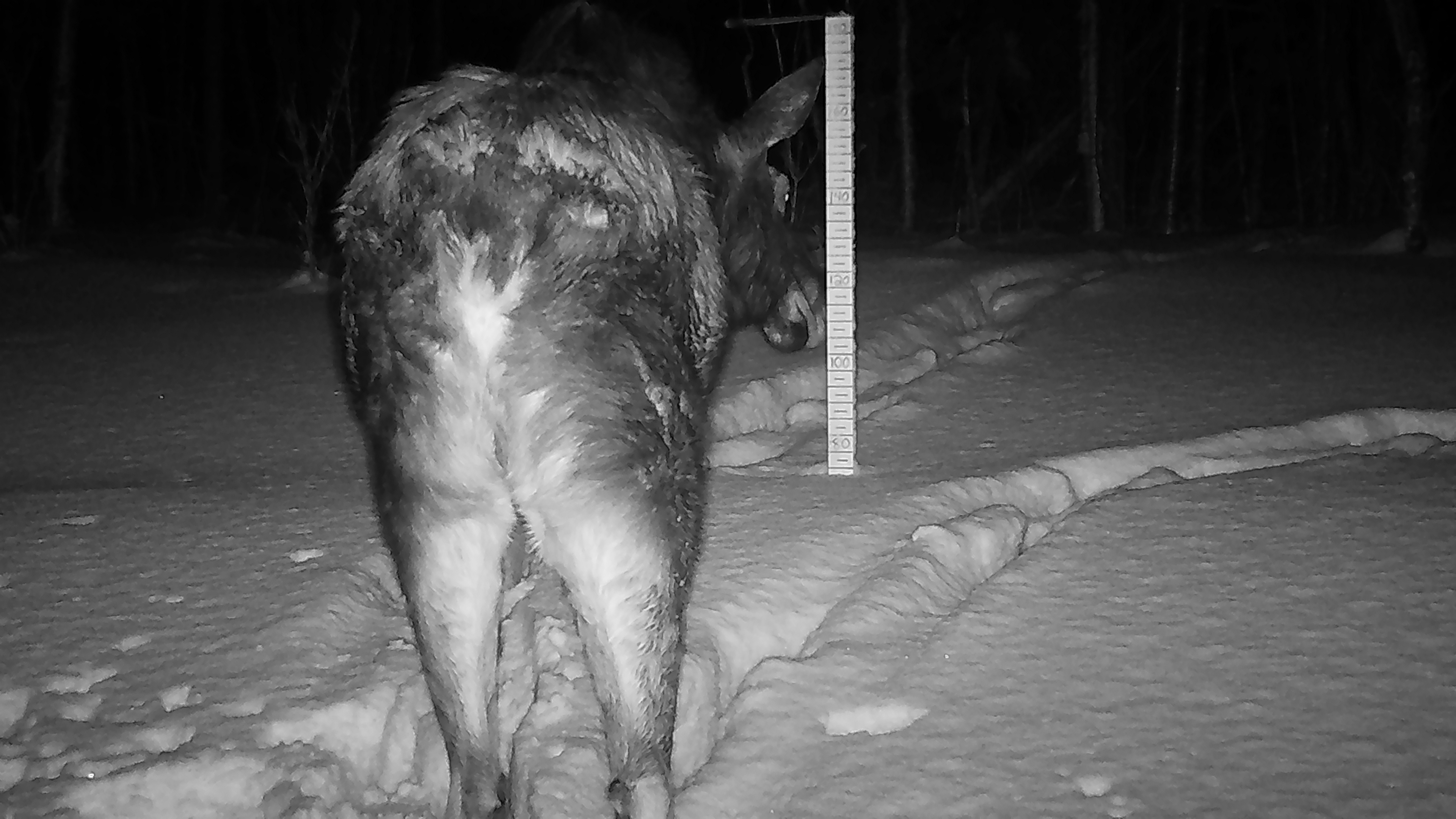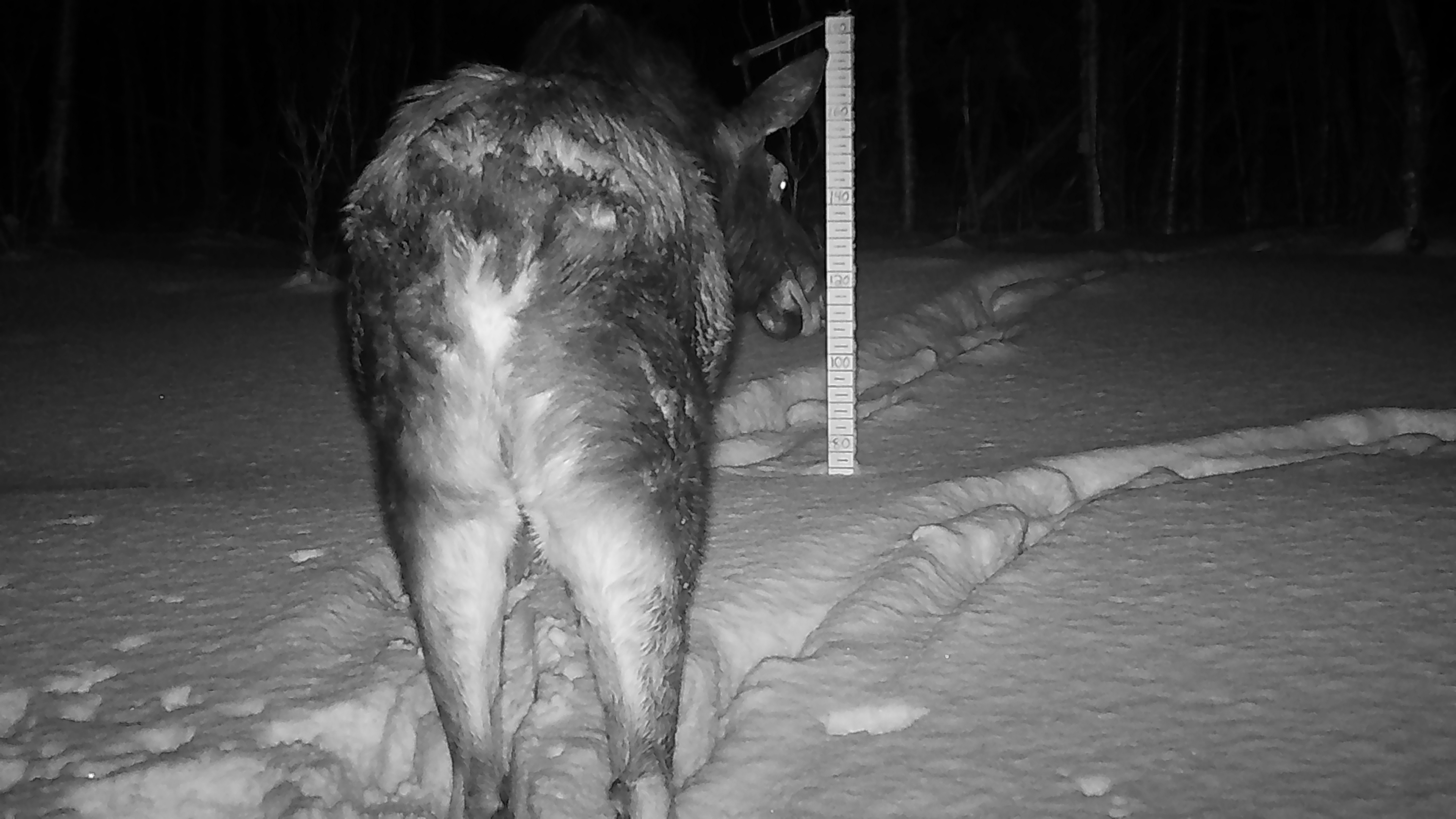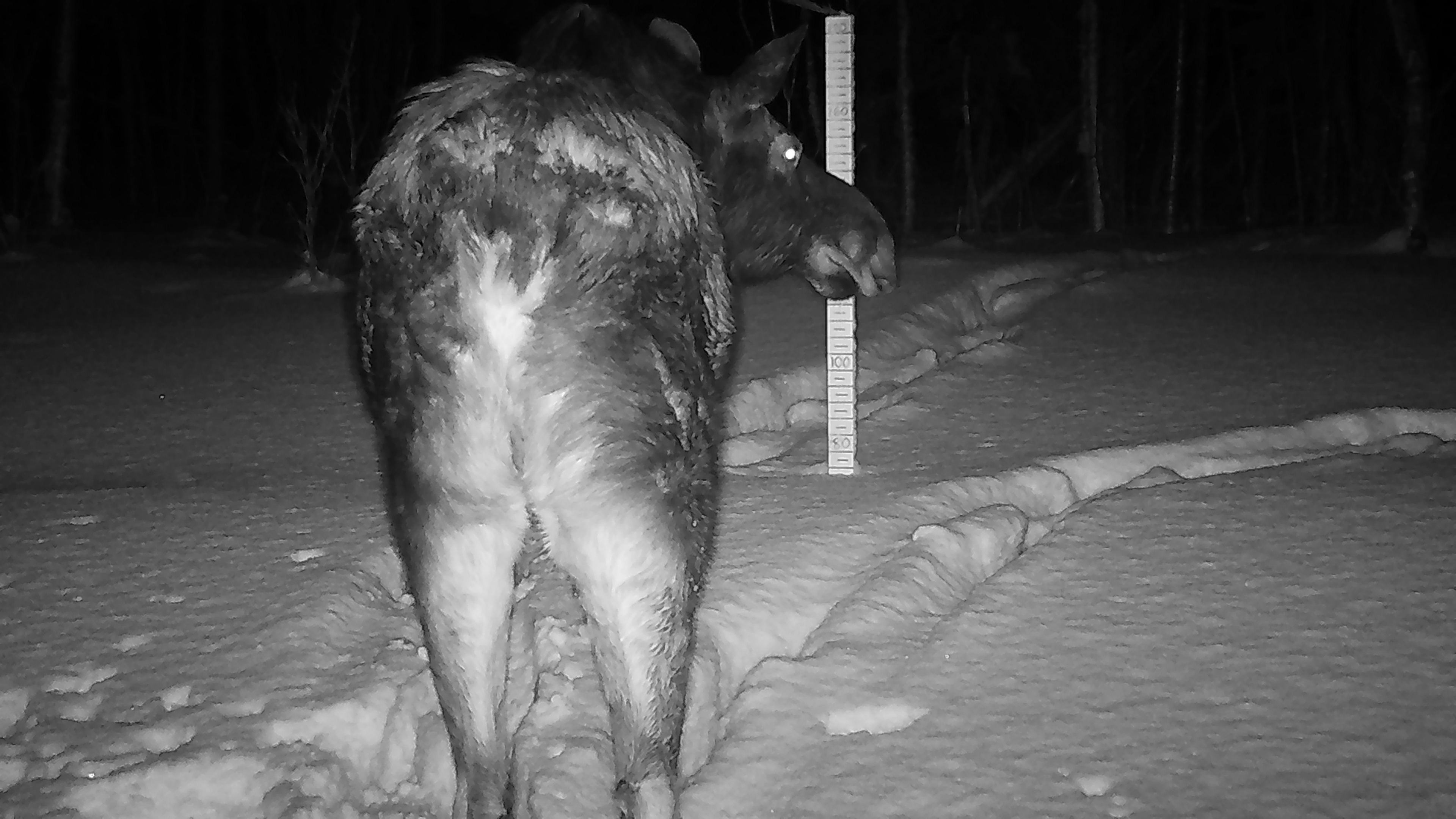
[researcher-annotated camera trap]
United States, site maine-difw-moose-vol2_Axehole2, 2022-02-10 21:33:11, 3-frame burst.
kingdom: Animalia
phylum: Chordata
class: Mammalia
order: Artiodactyla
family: Cervidae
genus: Alces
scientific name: Alces alces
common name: moose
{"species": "moose (Alces alces)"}